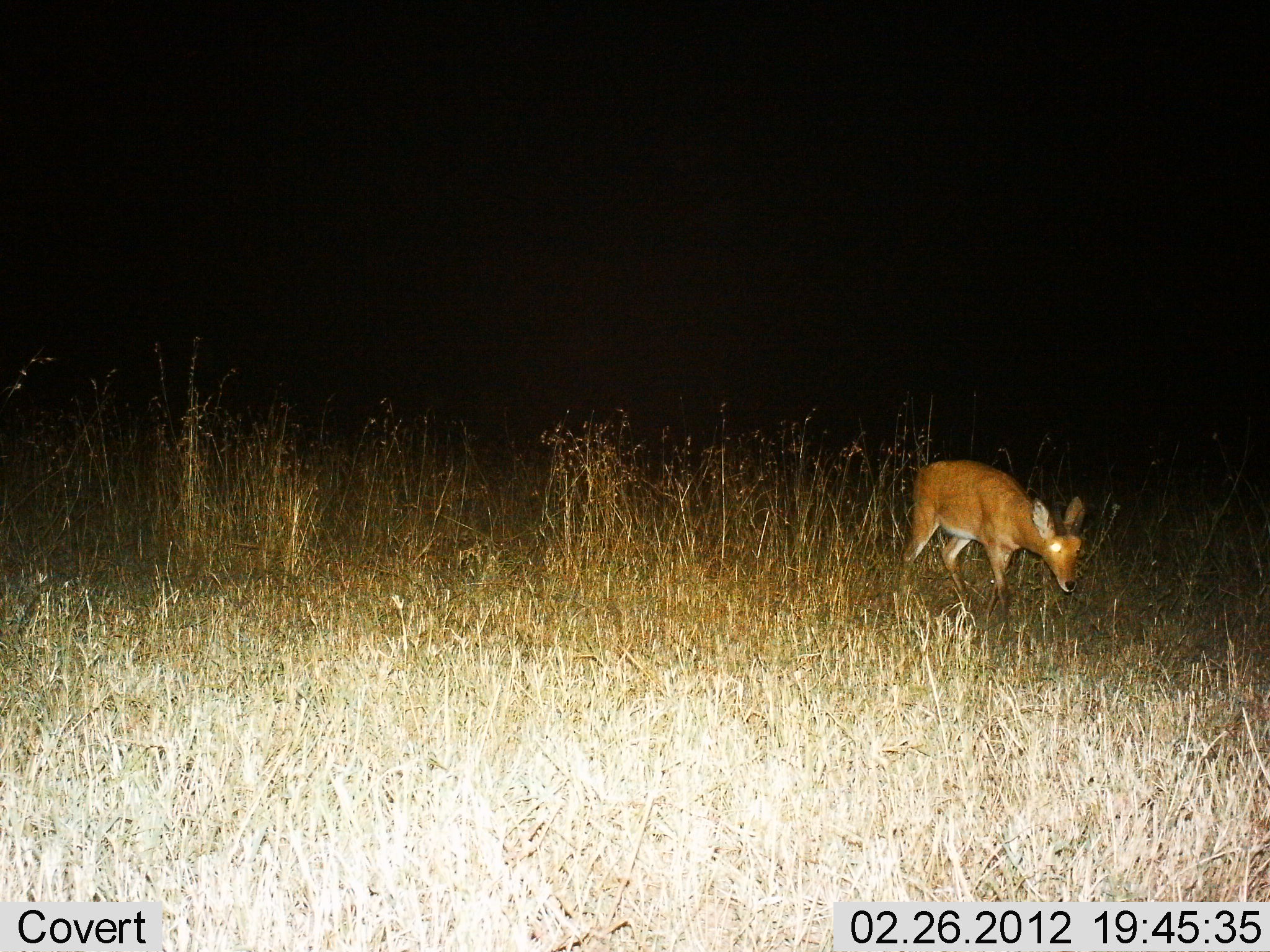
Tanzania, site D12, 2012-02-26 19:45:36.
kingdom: Animalia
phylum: Chordata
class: Mammalia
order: Artiodactyla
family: Bovidae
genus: Redunca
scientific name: Redunca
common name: reedbuck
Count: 1.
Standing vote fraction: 58%.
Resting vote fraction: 0%.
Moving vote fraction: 26%.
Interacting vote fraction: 0%.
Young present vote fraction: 0%.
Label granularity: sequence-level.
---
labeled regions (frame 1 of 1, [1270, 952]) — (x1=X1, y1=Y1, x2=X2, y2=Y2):
animal: (x1=900, y1=461, x2=1084, y2=630)